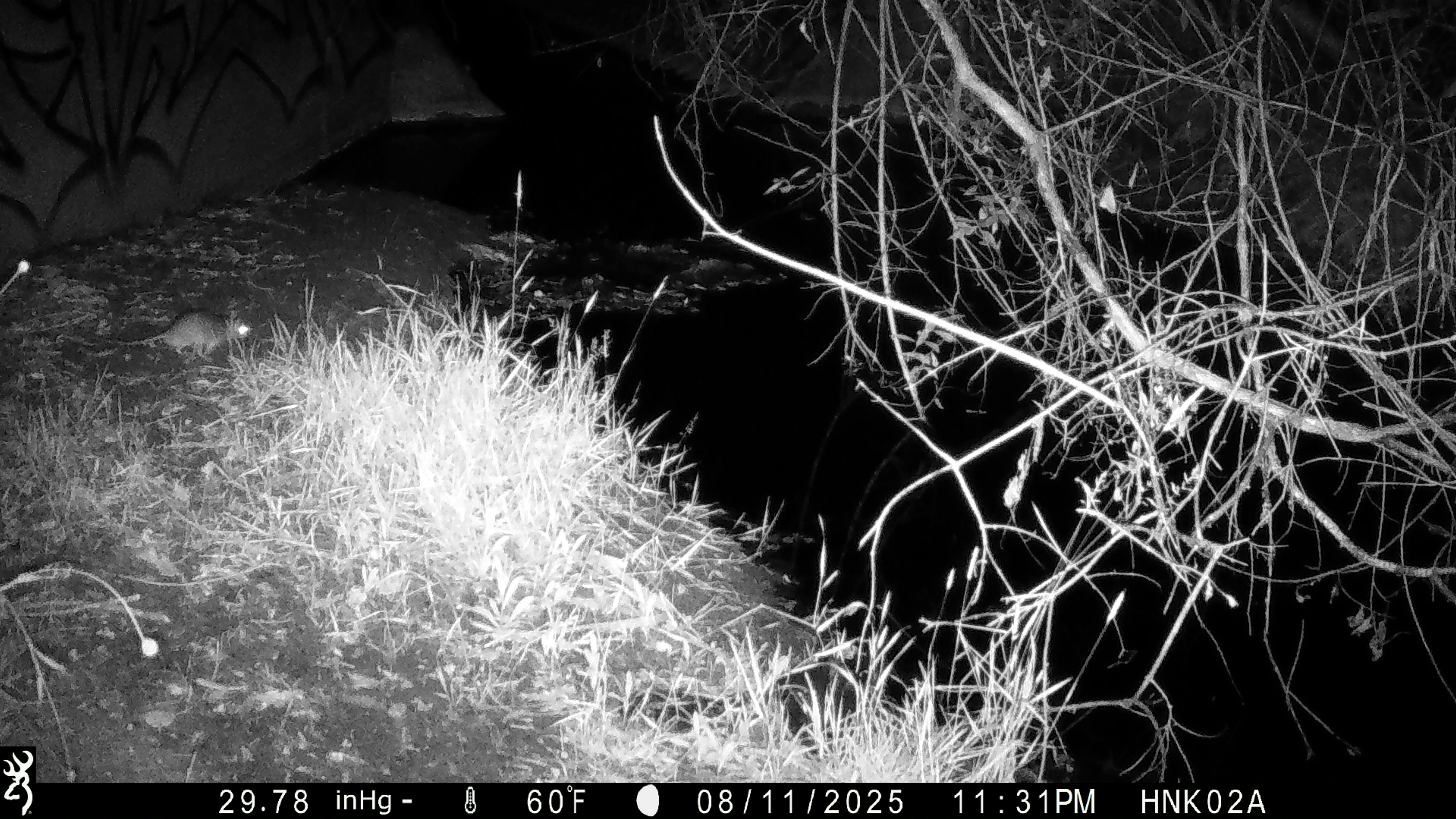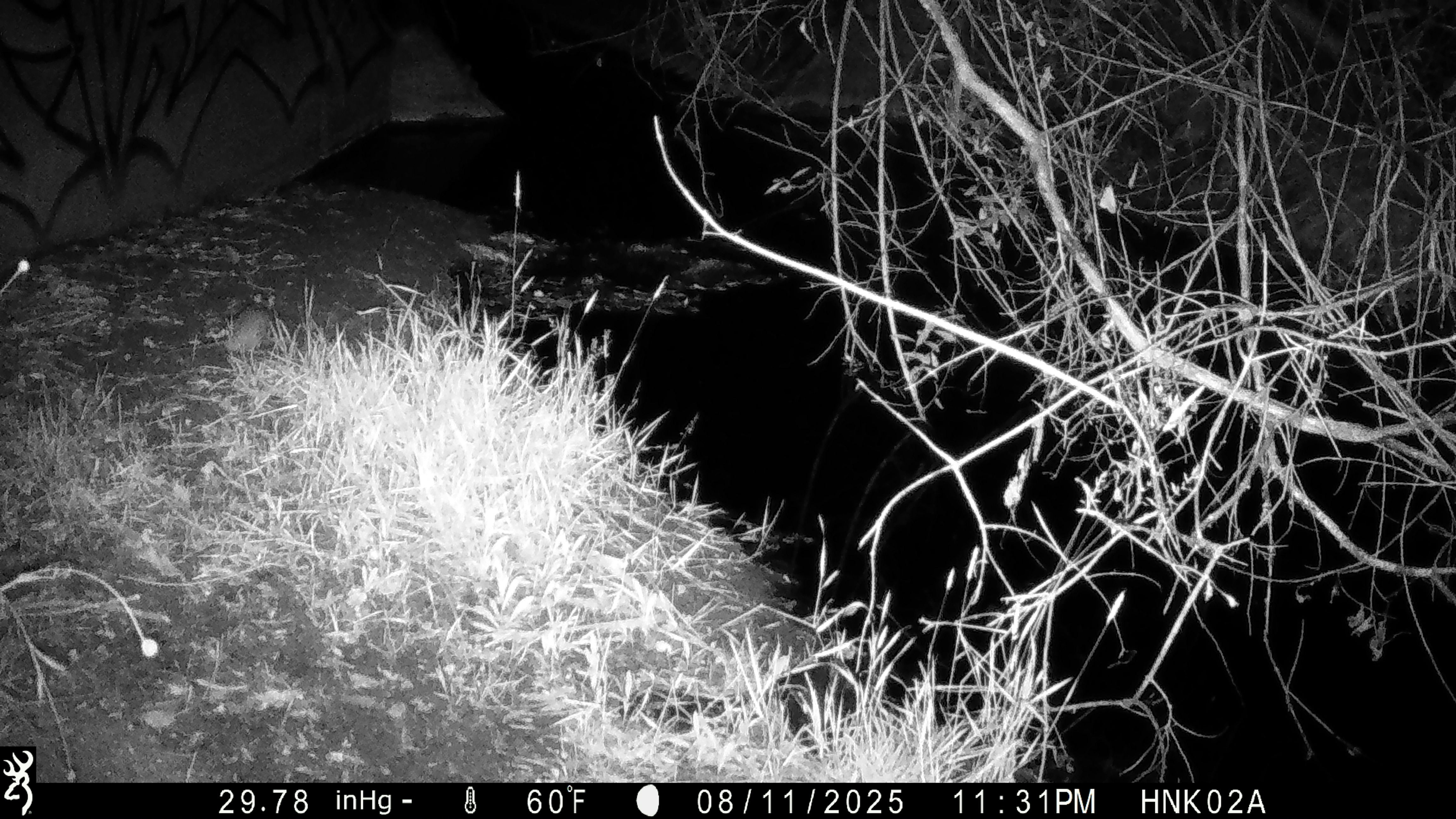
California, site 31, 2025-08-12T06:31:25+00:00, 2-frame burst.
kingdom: Animalia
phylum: Chordata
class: Mammalia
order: Rodentia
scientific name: Rodentia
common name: mouse or rat